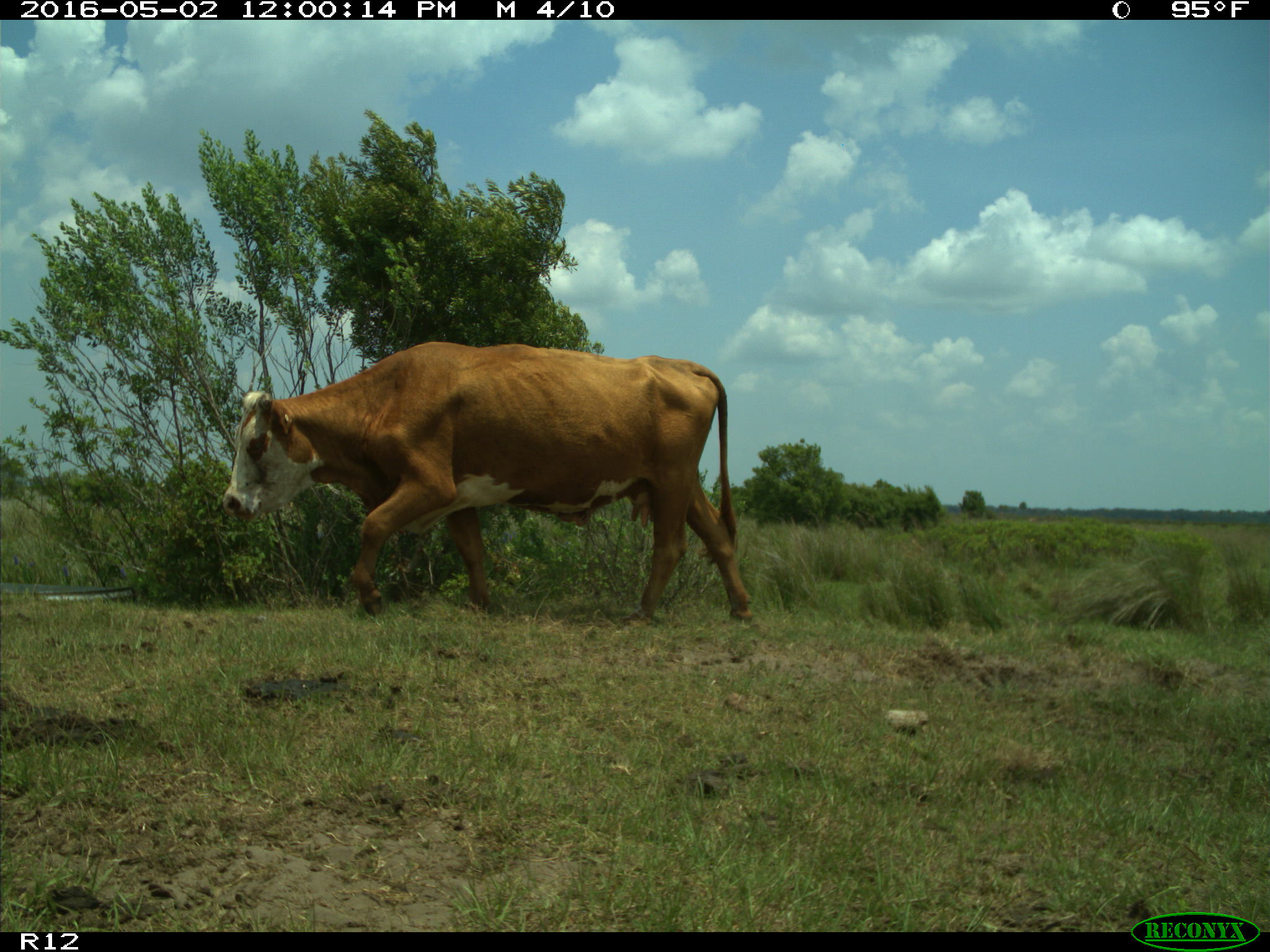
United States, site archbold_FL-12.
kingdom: Animalia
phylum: Chordata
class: Mammalia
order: Artiodactyla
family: Bovidae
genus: Bos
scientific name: Bos taurus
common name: domestic cow